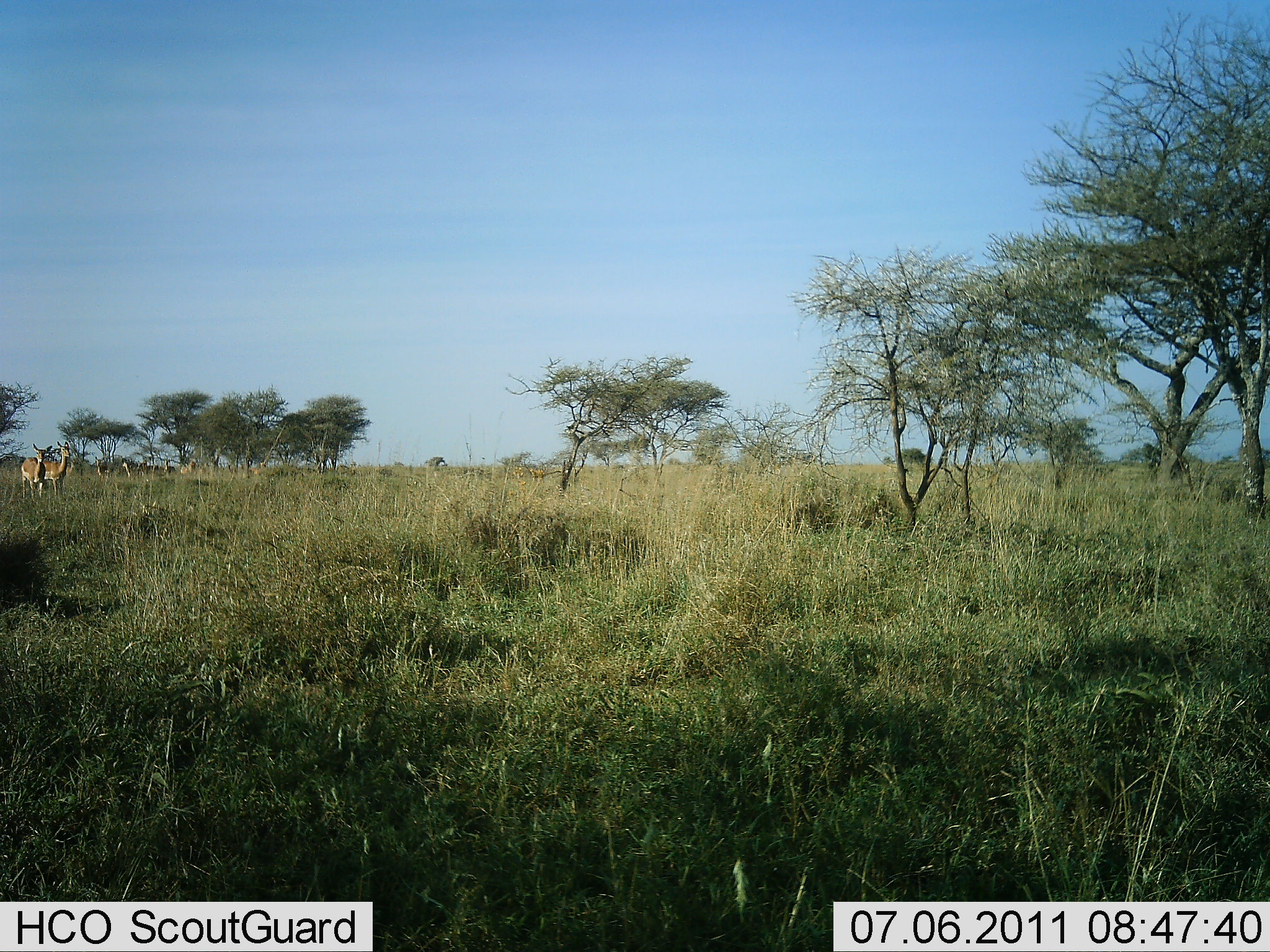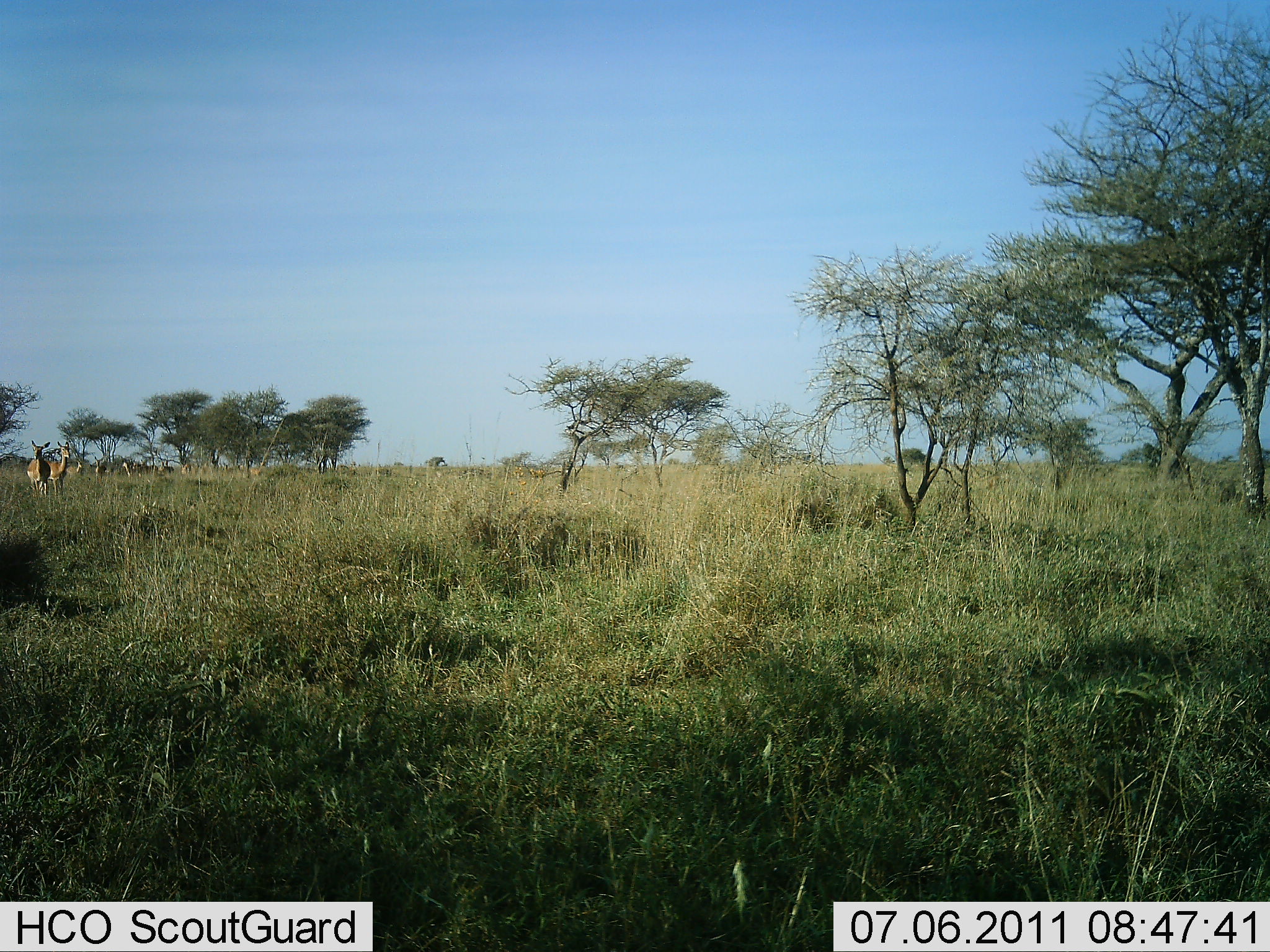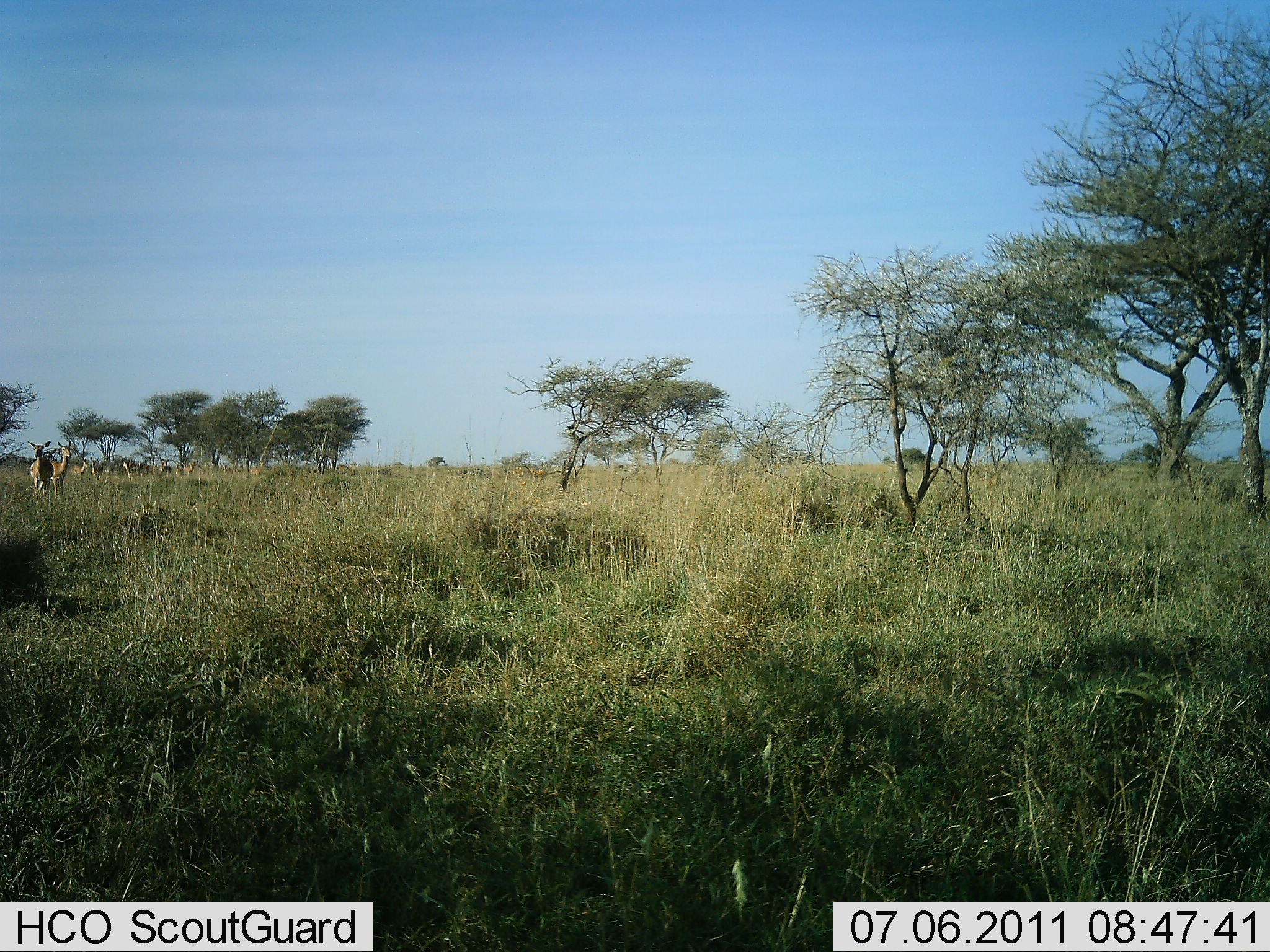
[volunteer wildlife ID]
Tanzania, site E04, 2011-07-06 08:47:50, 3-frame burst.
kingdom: Animalia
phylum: Chordata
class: Mammalia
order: Artiodactyla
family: Bovidae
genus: Nanger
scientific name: Nanger granti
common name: grant's gazelle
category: gazellegrants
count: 6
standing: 80%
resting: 0%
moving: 20%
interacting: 0%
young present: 0%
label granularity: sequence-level